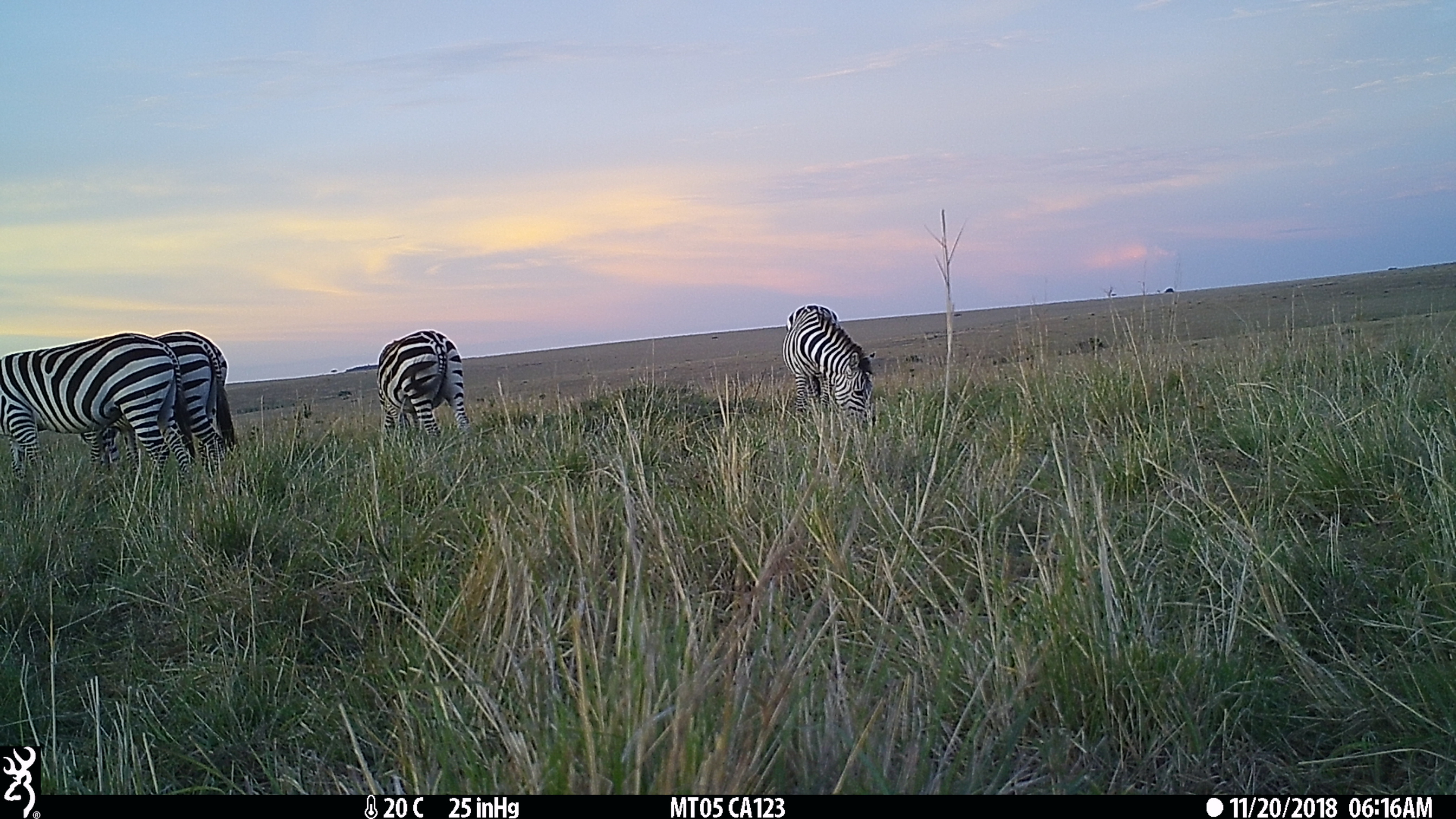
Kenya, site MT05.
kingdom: Animalia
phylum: Chordata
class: Mammalia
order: Perissodactyla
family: Equidae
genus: Equus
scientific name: Equus quagga burchellii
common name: burchell's zebra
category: zebra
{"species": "zebra (burchell's zebra) (Equus quagga burchellii)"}